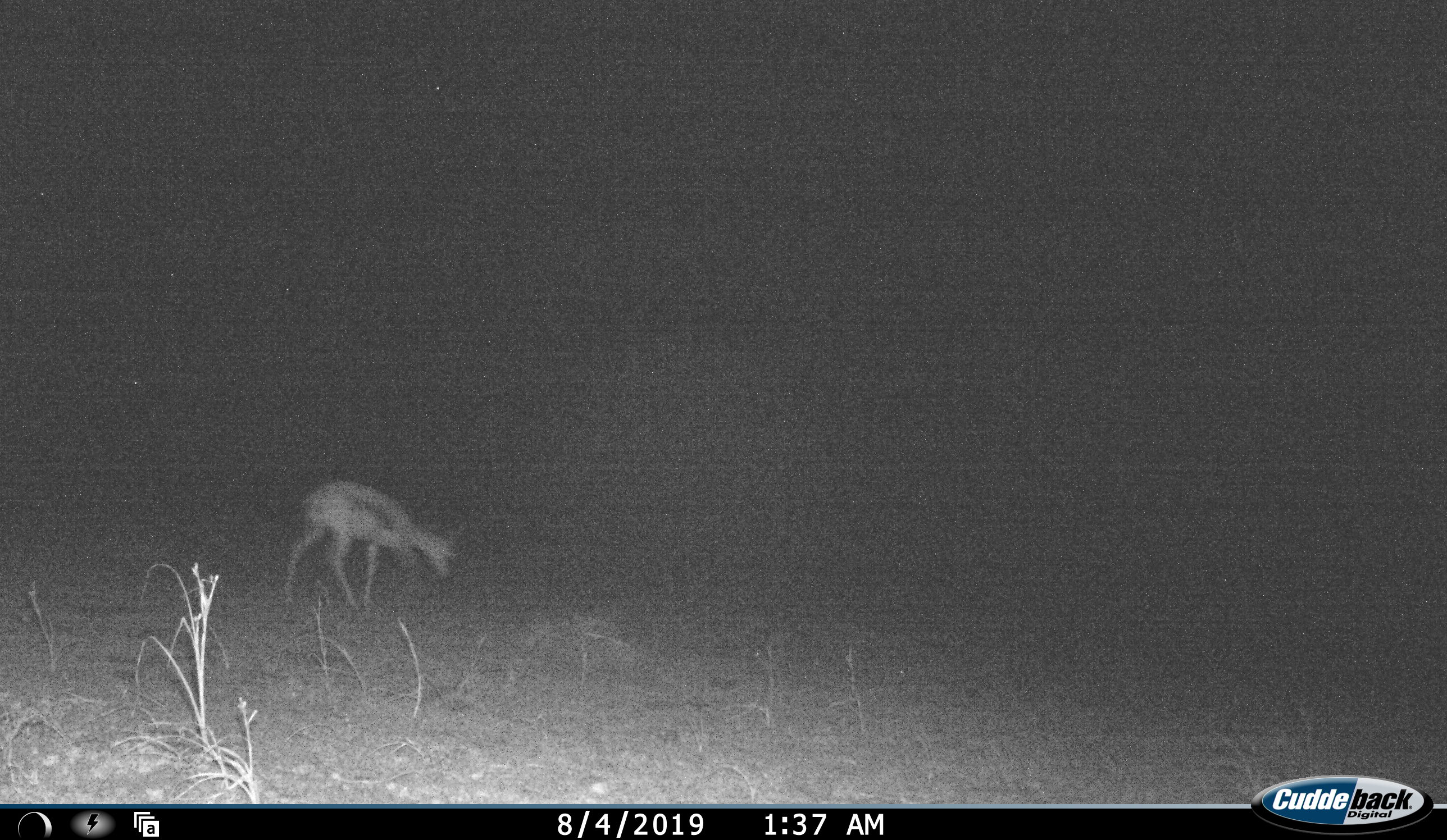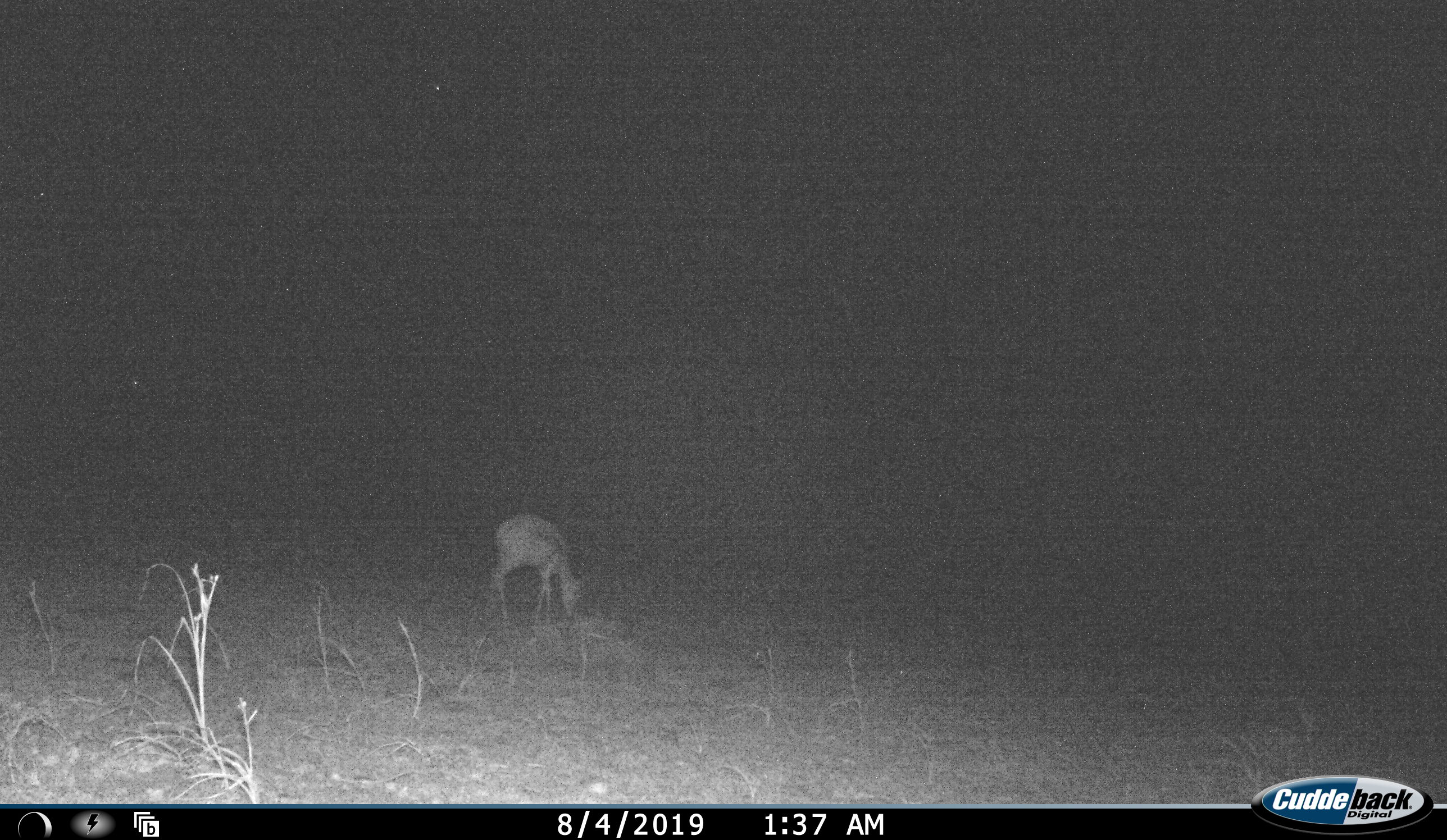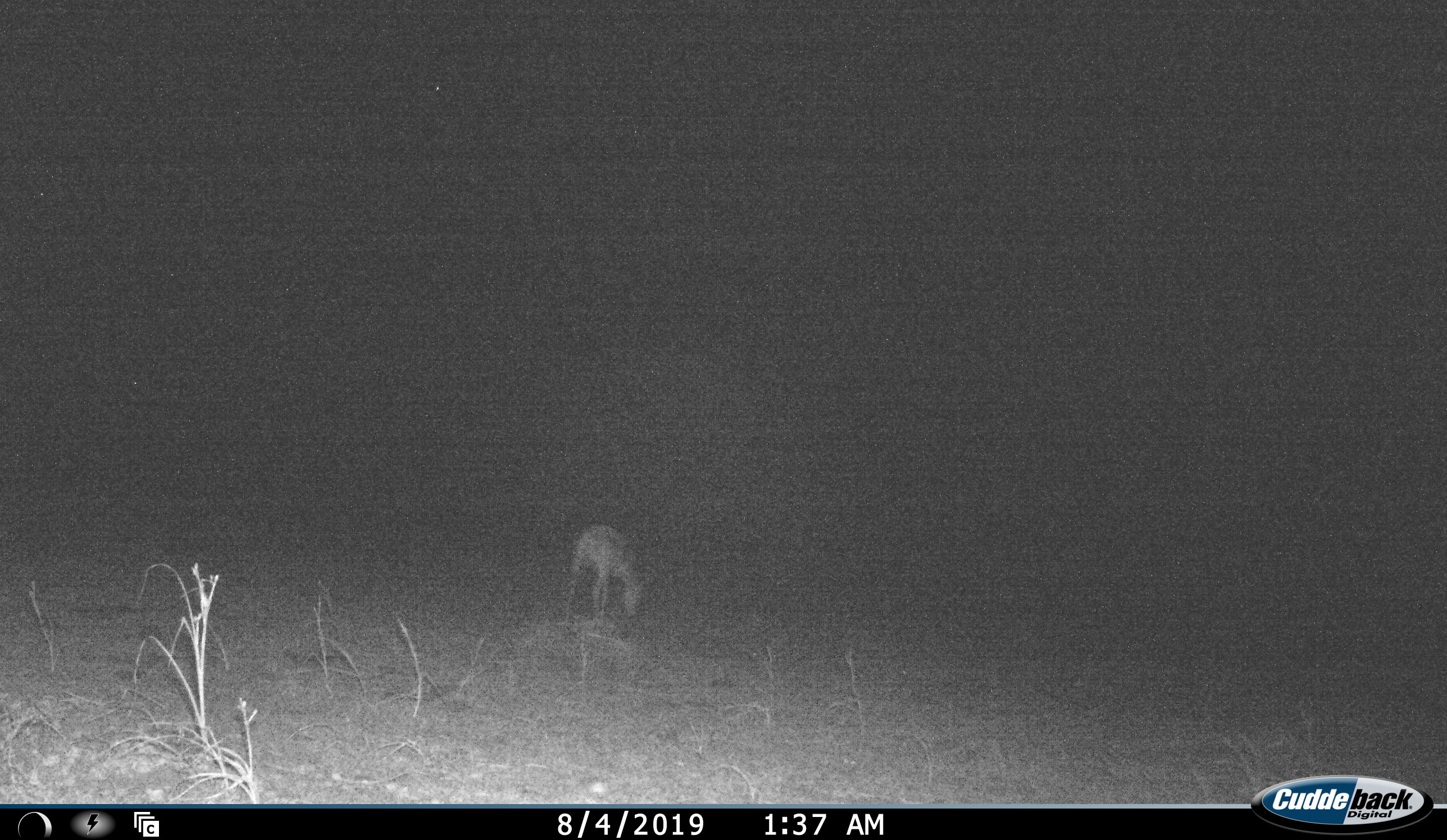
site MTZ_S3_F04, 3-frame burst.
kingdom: Animalia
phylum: Chordata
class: Mammalia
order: Artiodactyla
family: Bovidae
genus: Antidorcas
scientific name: Antidorcas marsupialis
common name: springbok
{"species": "springbok (Antidorcas marsupialis)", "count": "1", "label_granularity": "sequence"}